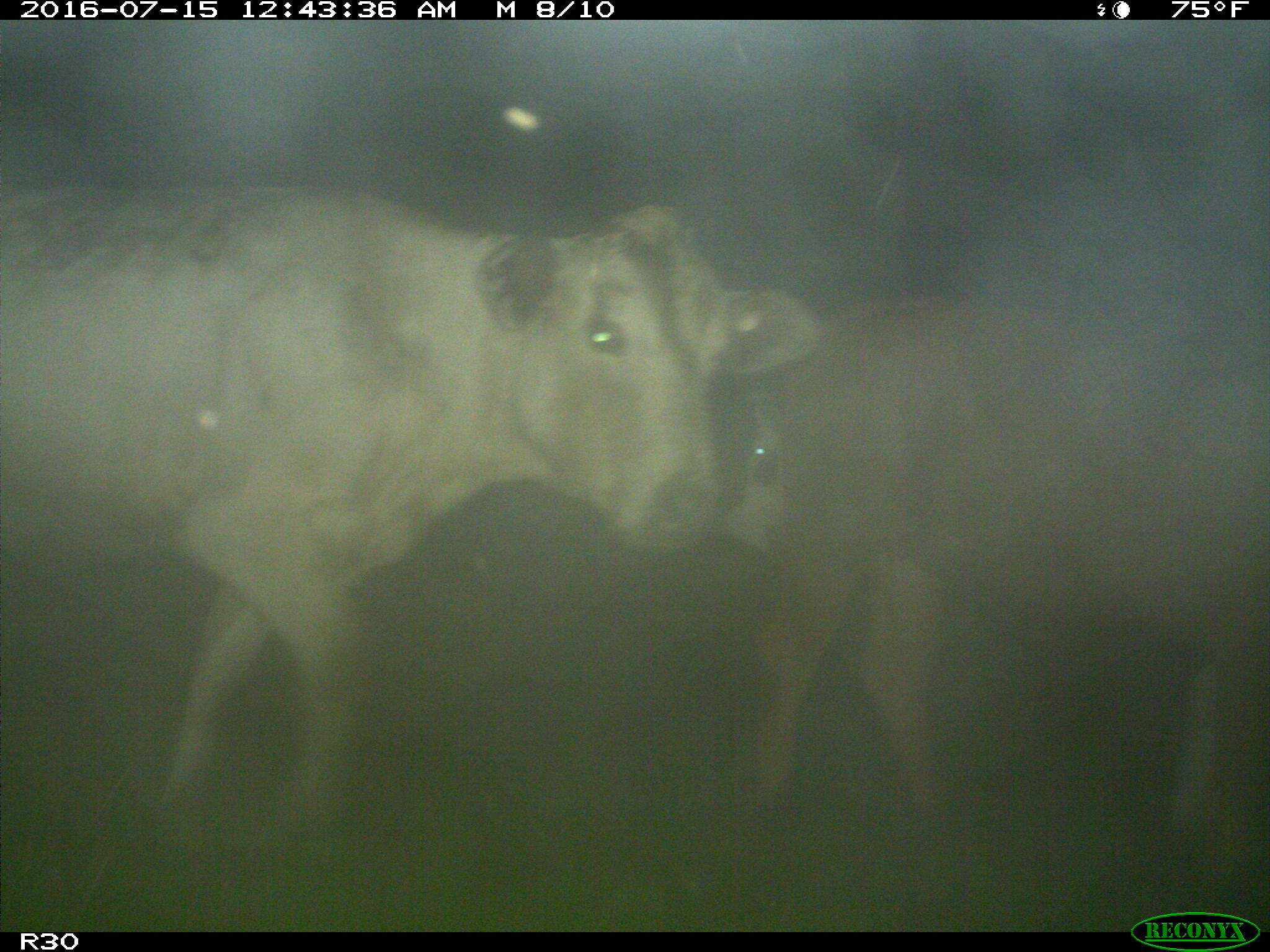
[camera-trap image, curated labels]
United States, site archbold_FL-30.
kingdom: Animalia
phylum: Chordata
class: Mammalia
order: Artiodactyla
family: Bovidae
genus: Bos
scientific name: Bos taurus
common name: domestic cow